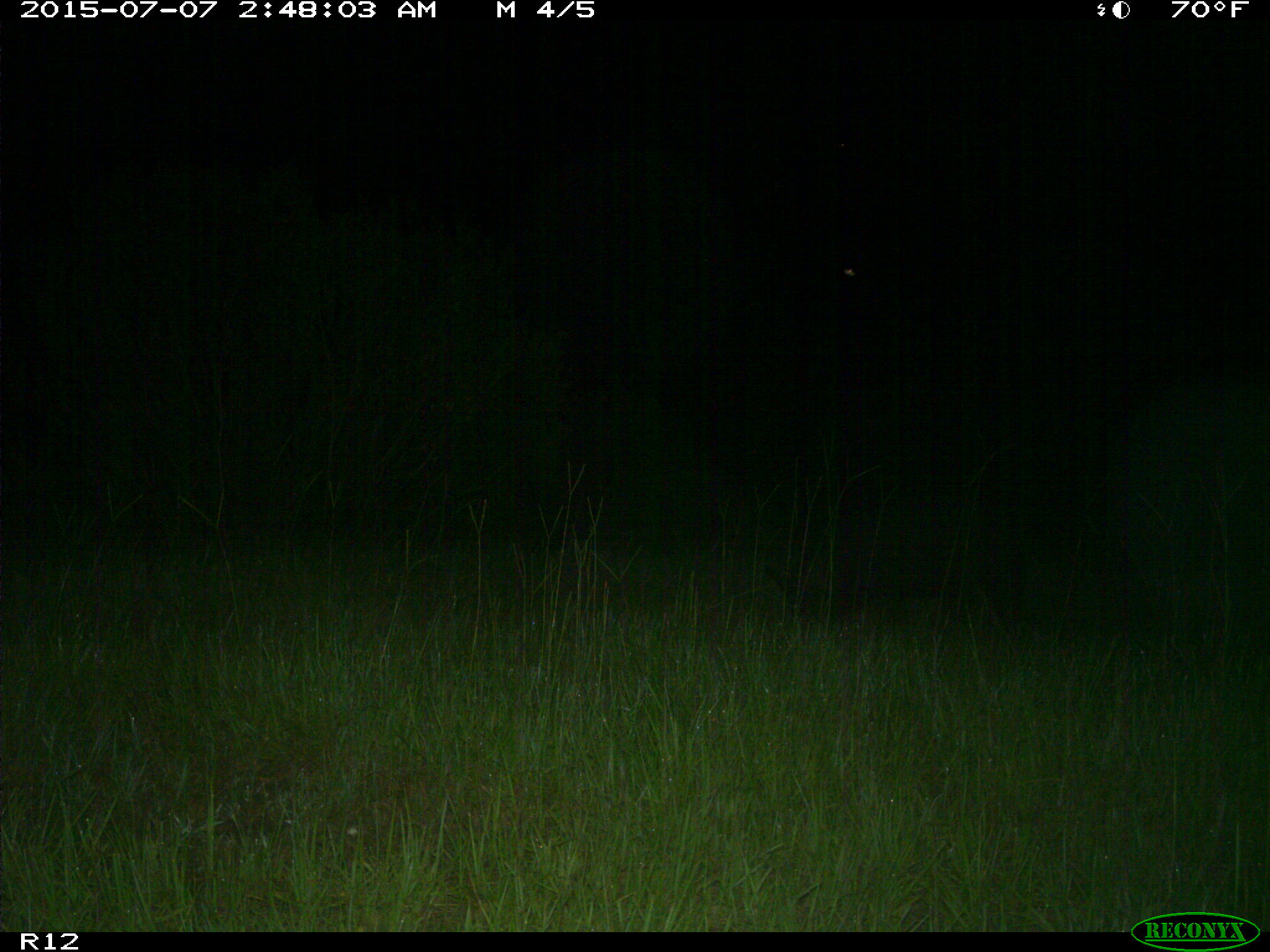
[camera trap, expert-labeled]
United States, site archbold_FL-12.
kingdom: Animalia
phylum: Chordata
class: Mammalia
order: Artiodactyla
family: Suidae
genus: Sus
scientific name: Sus scrofa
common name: wild boar